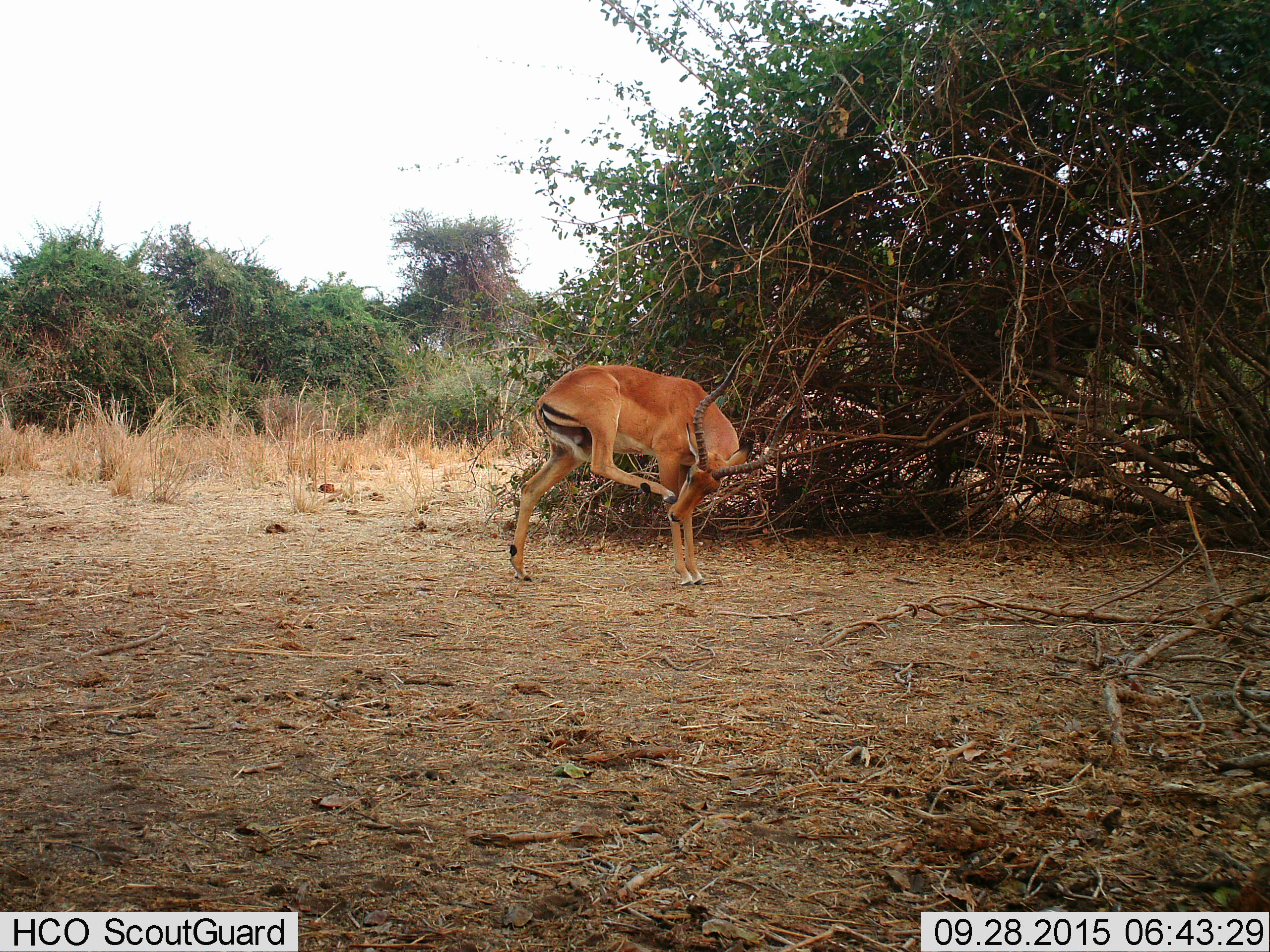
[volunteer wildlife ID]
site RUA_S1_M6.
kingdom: Animalia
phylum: Chordata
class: Mammalia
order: Artiodactyla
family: Bovidae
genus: Aepyceros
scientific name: Aepyceros melampus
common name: impala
Impala (Aepyceros melampus), count 1. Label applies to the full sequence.